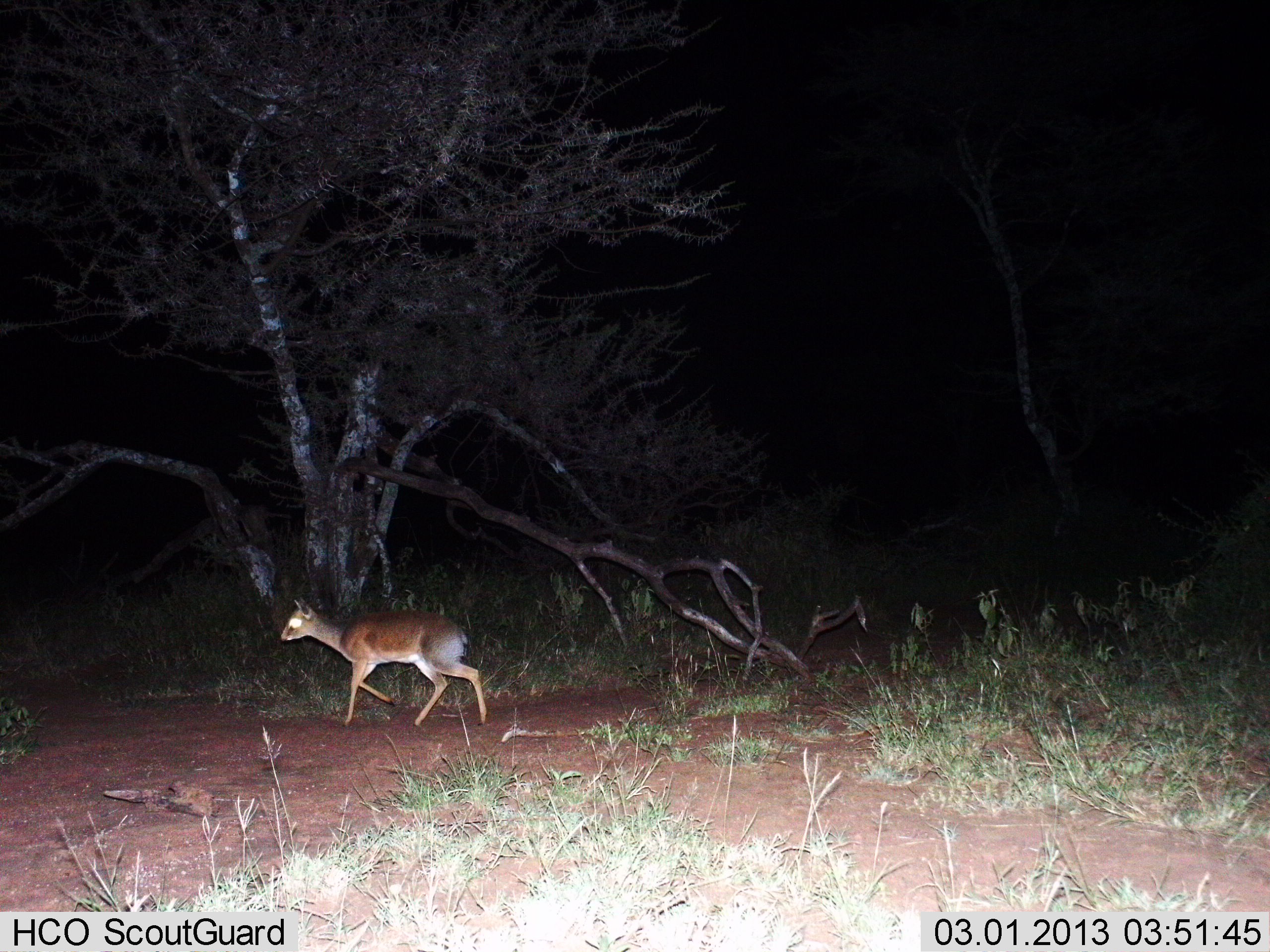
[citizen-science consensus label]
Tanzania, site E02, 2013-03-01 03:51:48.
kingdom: Animalia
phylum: Chordata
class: Mammalia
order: Artiodactyla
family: Bovidae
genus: Madoqua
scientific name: Madoqua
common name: dikdik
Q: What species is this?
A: Dikdik (Madoqua).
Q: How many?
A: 1.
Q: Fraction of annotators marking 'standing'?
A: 6%.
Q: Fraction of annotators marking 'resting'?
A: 0%.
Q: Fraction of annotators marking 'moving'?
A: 97%.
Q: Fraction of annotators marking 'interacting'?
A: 0%.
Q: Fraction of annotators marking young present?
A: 0%.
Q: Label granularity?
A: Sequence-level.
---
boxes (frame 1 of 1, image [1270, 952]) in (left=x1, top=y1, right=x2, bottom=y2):
animal: (left=278, top=593, right=490, bottom=729)